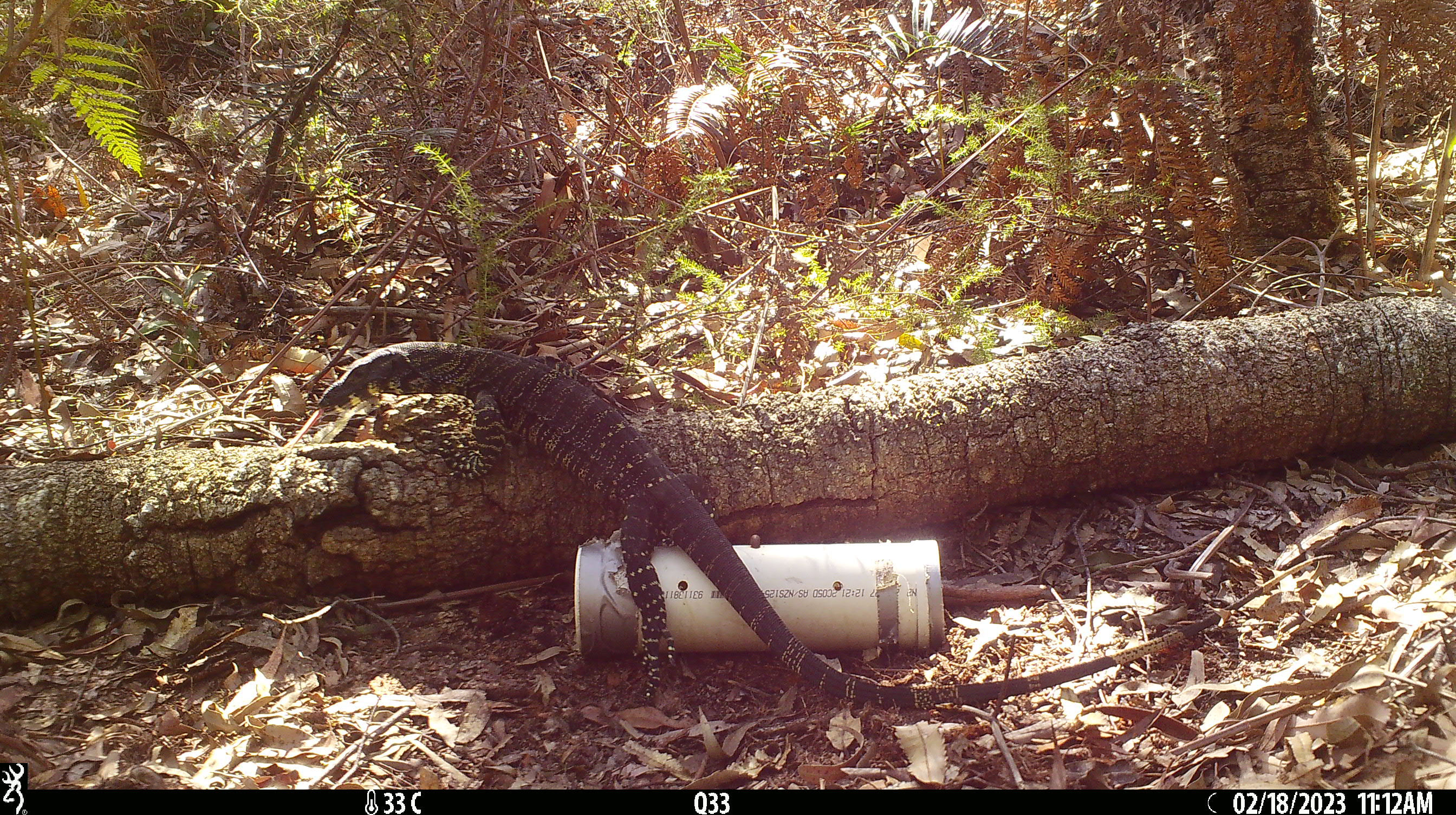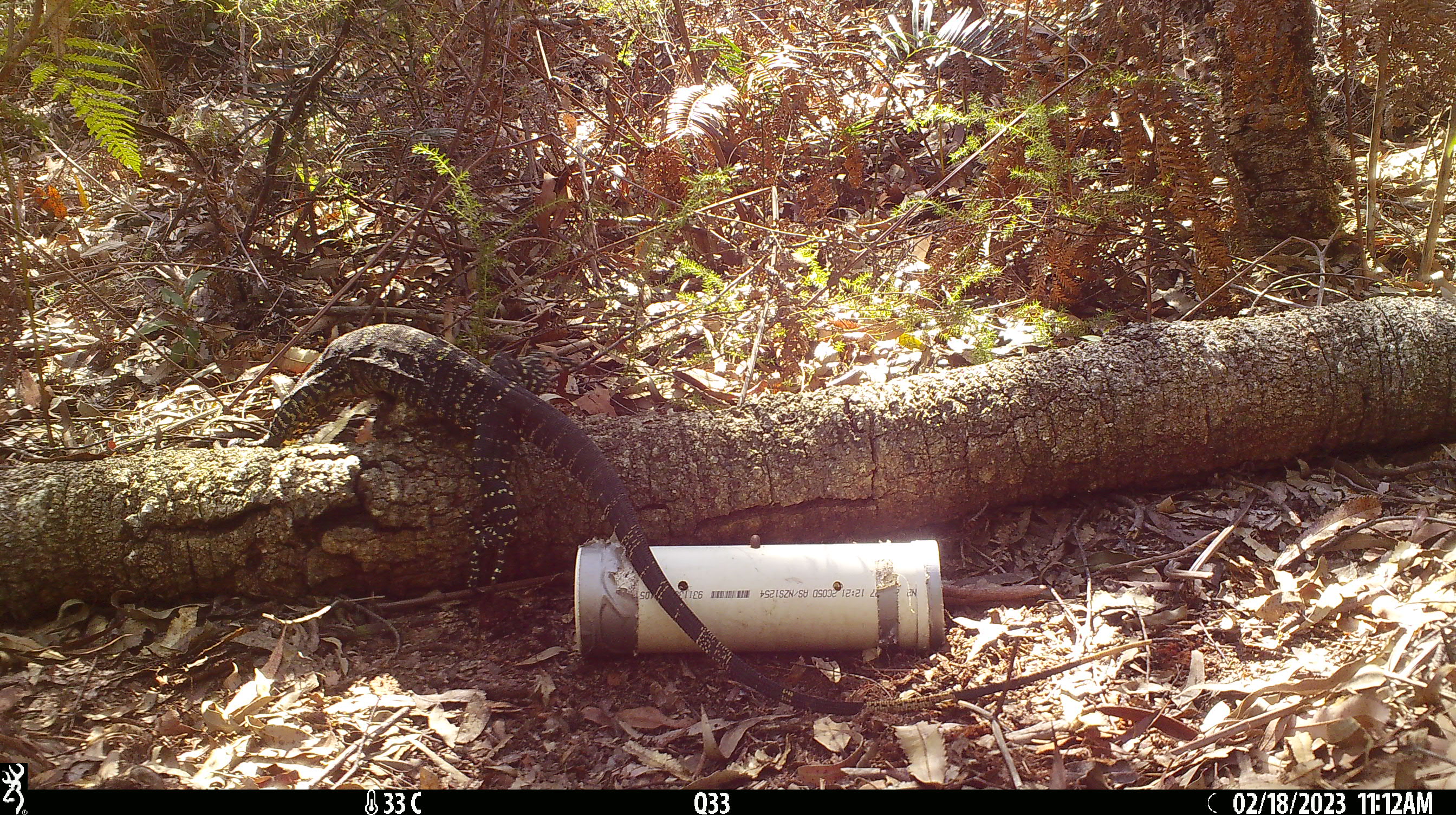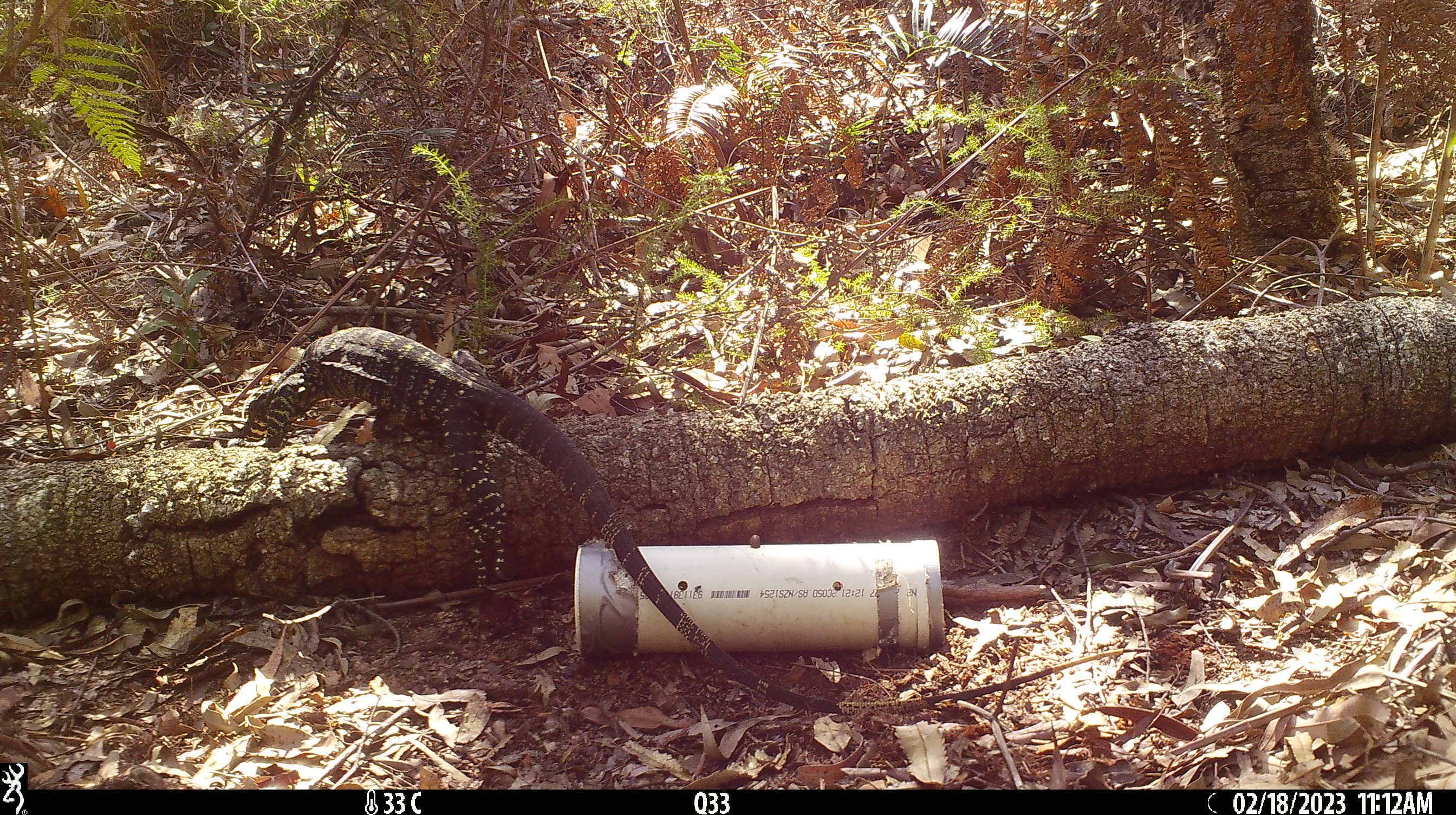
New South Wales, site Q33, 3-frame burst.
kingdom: Animalia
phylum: Chordata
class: Reptilia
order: Squamata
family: Varanidae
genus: Varanus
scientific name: Varanus varius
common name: lace monitor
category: goanna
Goanna (lace monitor) (Varanus varius).